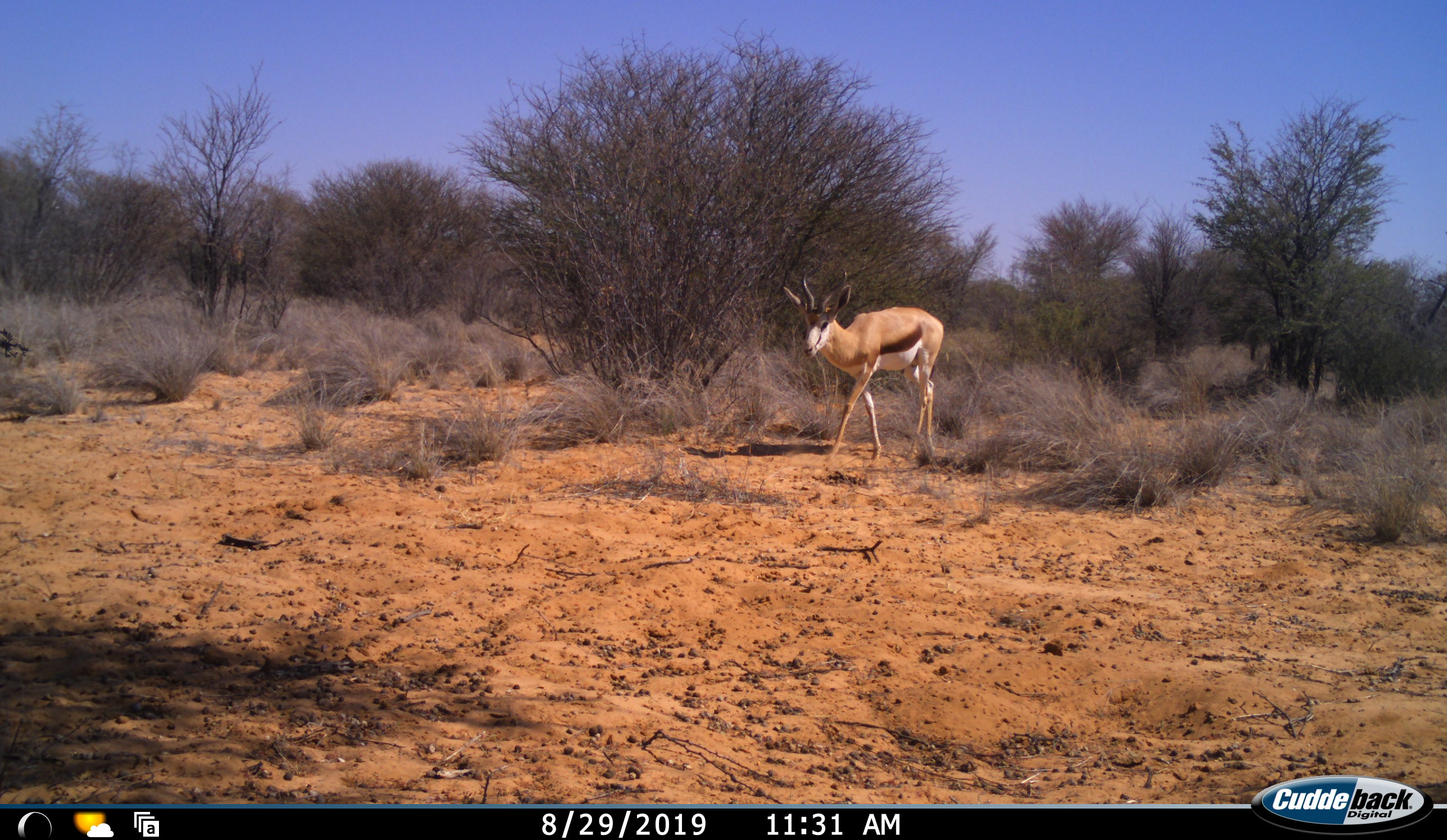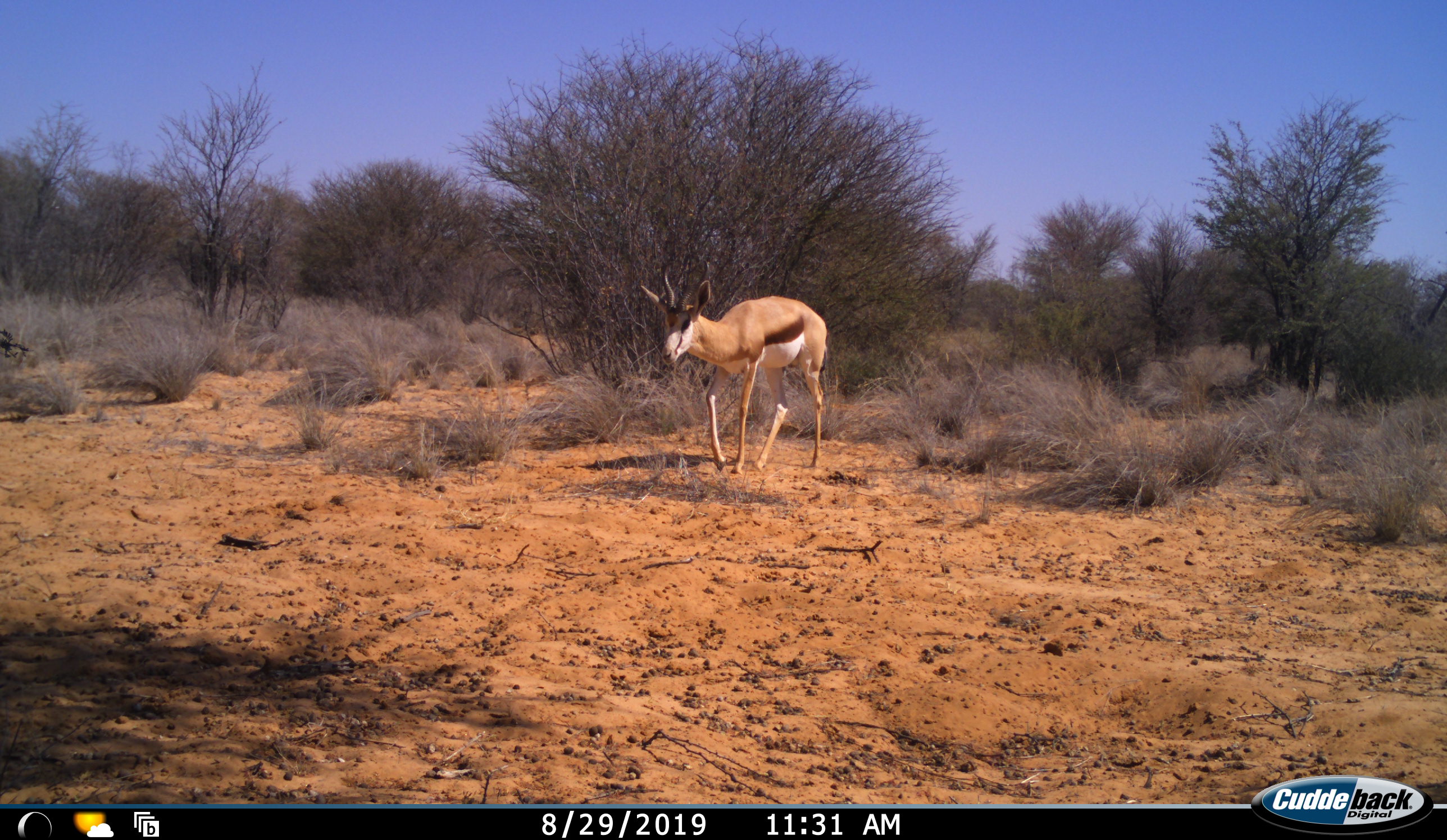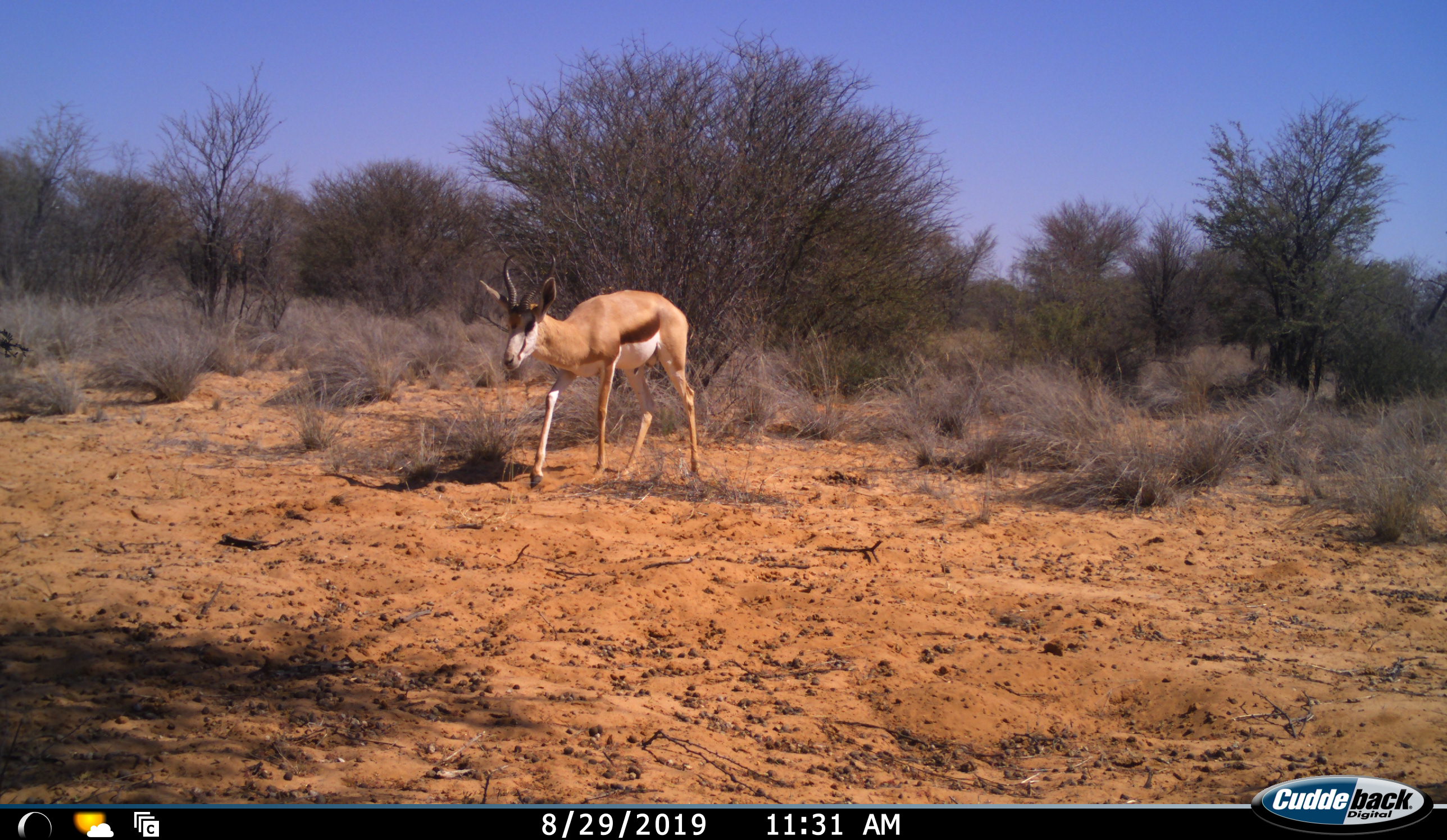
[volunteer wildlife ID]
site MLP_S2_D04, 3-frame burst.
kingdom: Animalia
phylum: Chordata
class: Mammalia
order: Artiodactyla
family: Bovidae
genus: Antidorcas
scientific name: Antidorcas marsupialis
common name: springbok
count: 1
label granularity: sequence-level